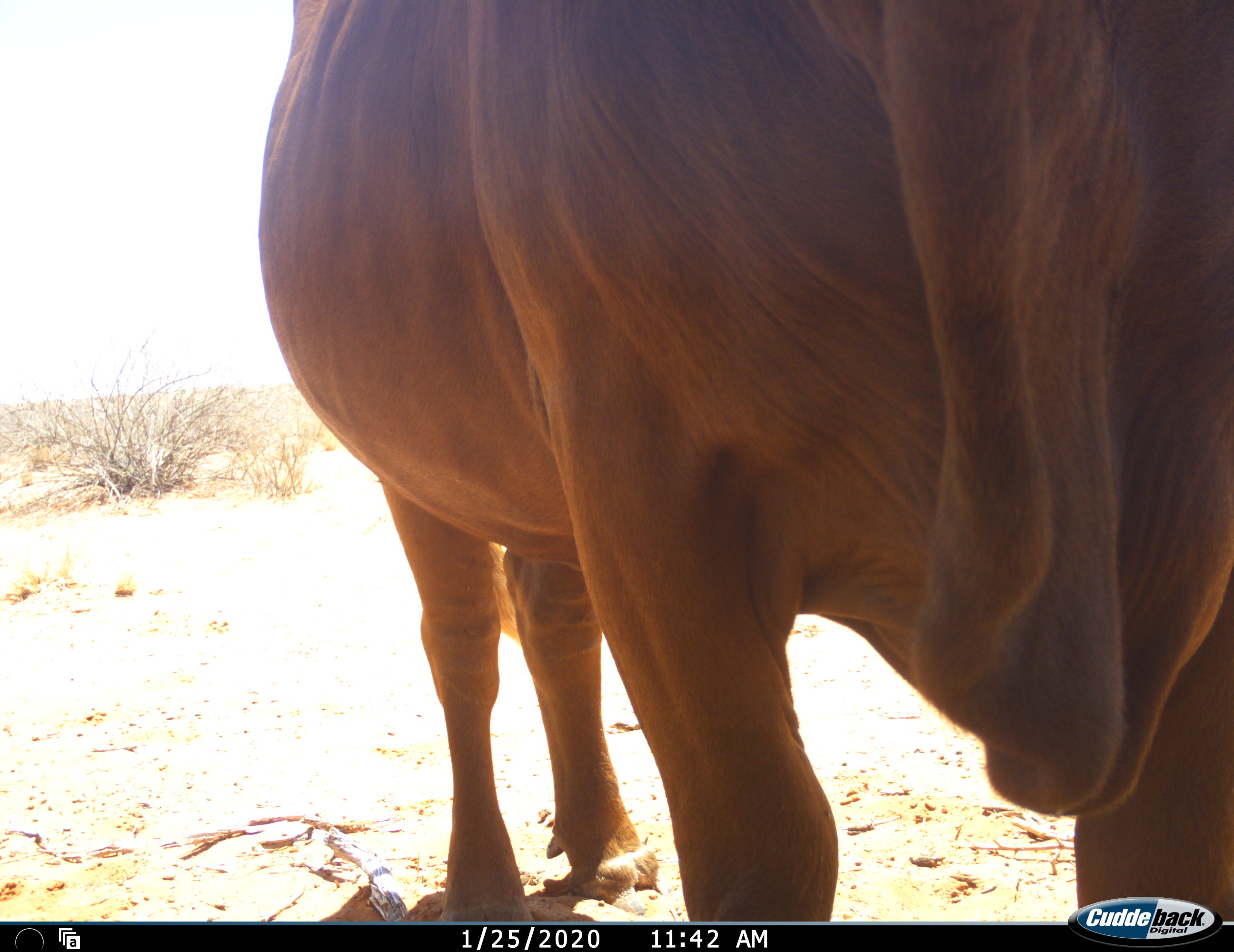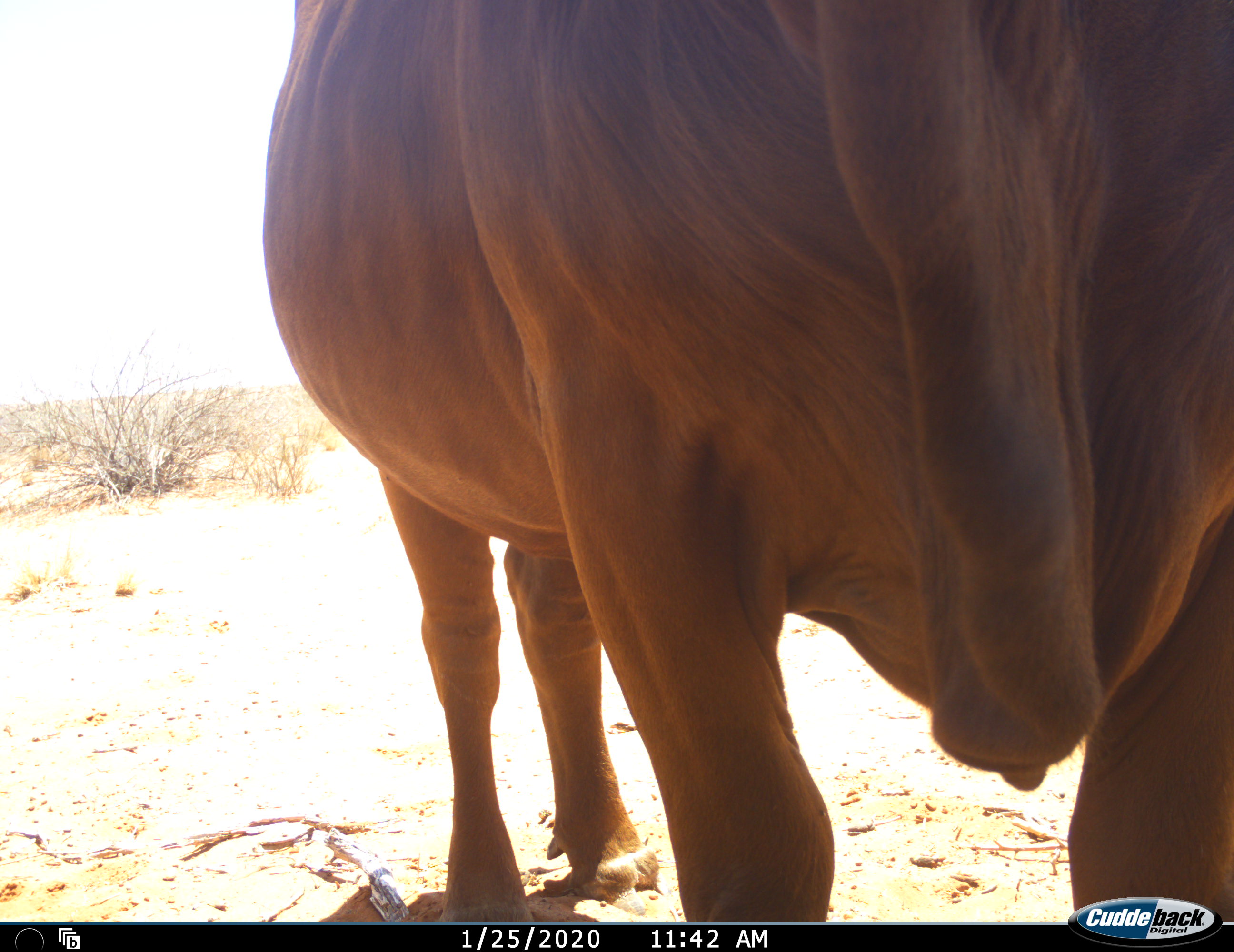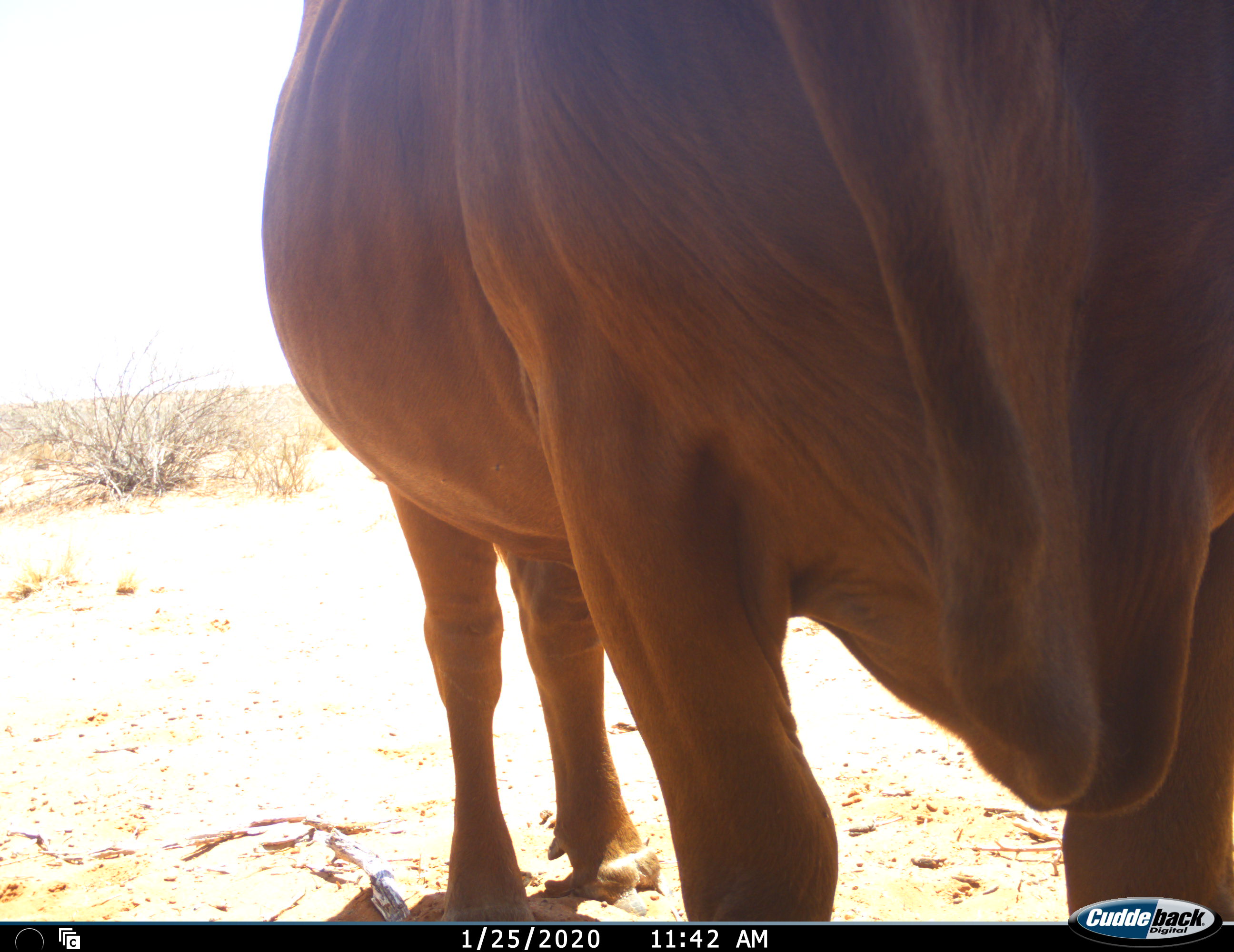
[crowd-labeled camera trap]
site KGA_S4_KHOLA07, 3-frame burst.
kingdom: Animalia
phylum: Chordata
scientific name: Vertebrata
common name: domestic animal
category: domesticanimal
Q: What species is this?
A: Domesticanimal (domestic animal) (Vertebrata).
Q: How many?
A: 1.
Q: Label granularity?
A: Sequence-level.